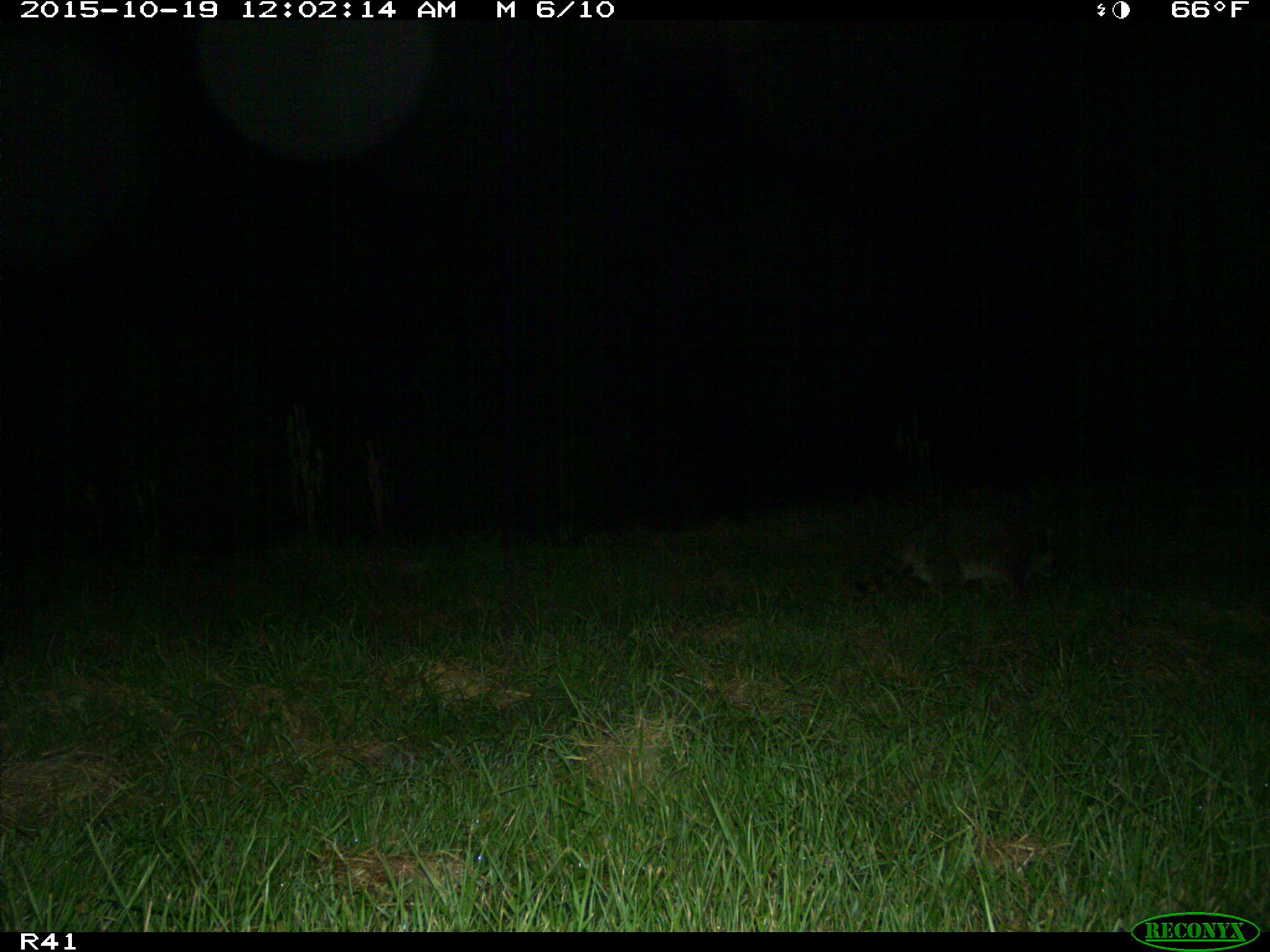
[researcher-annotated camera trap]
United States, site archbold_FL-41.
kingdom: Animalia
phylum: Chordata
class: Mammalia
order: Carnivora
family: Procyonidae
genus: Procyon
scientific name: Procyon lotor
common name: common raccoon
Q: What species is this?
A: Procyon lotor (common raccoon).